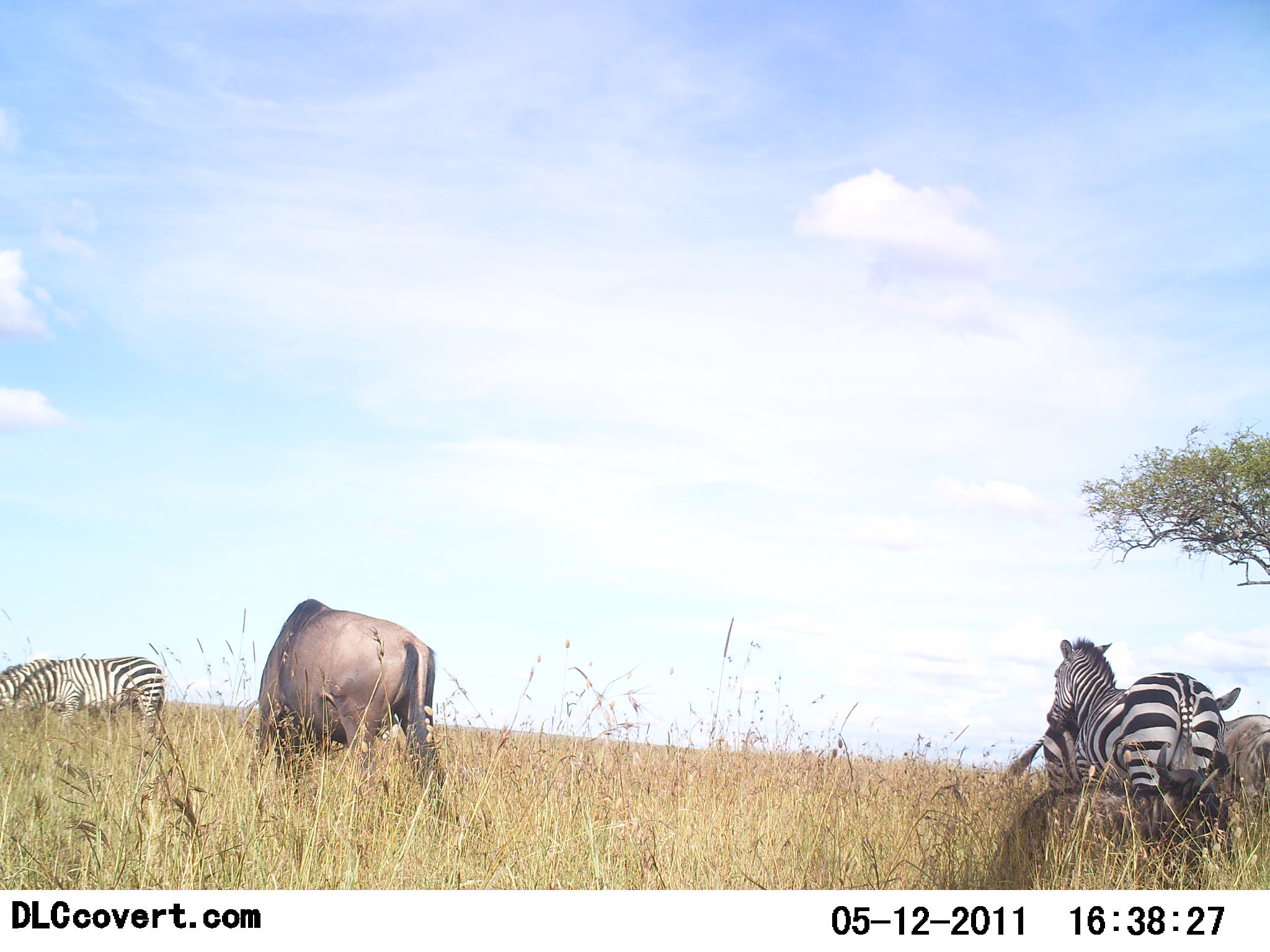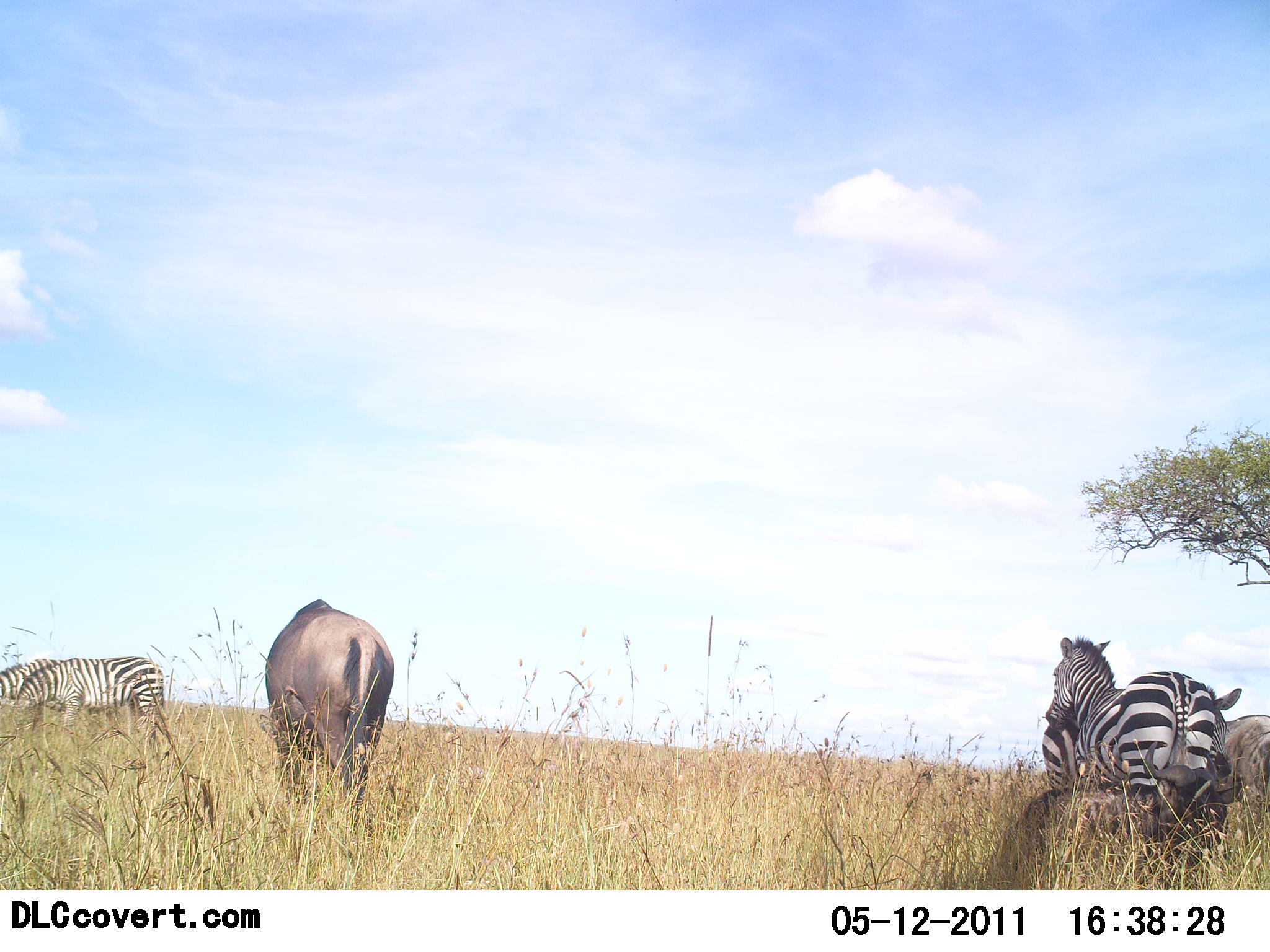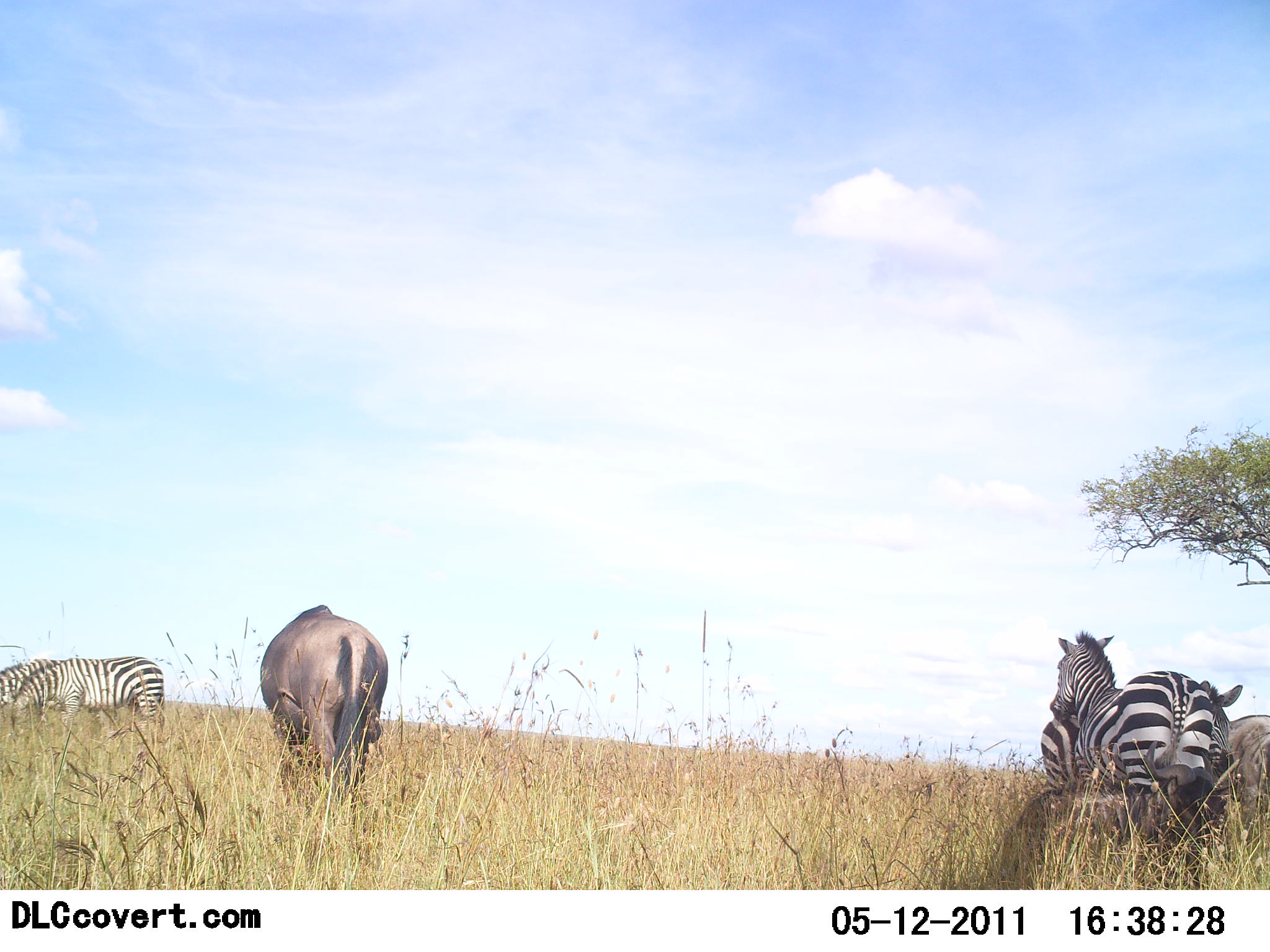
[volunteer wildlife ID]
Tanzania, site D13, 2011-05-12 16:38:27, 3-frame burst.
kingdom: Animalia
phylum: Chordata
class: Mammalia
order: Artiodactyla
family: Bovidae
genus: Connochaetes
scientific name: Connochaetes taurinus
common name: blue wildebeest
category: wildebeest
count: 2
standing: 60%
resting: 40%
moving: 20%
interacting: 0%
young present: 0%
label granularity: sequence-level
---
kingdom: Animalia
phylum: Chordata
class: Mammalia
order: Perissodactyla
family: Equidae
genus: Equus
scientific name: Equus quagga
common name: plains zebra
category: zebra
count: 4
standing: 79%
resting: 7%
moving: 7%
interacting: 14%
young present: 0%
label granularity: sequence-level